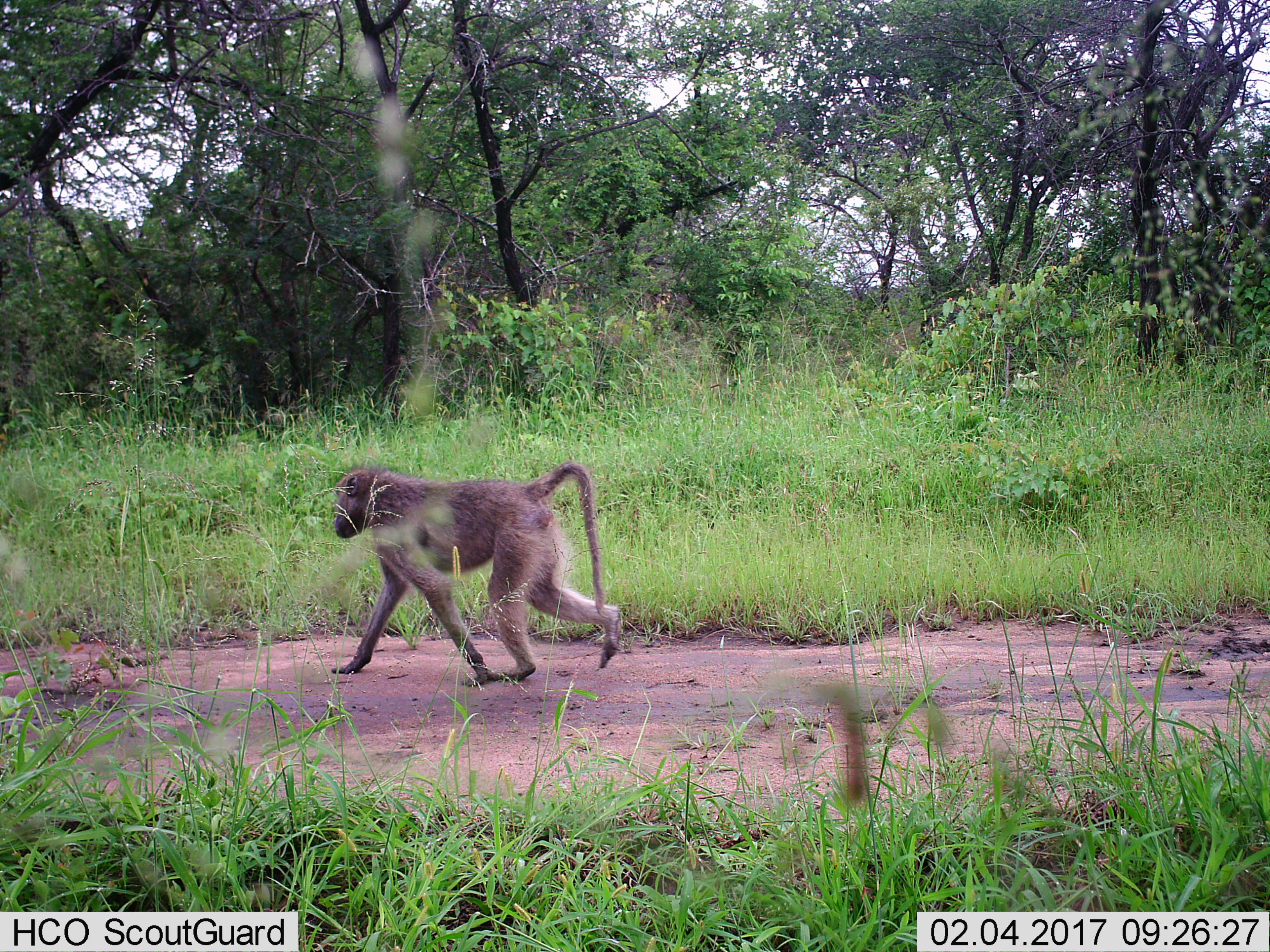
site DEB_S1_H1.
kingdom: Animalia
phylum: Chordata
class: Mammalia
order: Primates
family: Cercopithecidae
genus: Papio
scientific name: Papio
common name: baboon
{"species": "baboon (Papio)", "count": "1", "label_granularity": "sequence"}